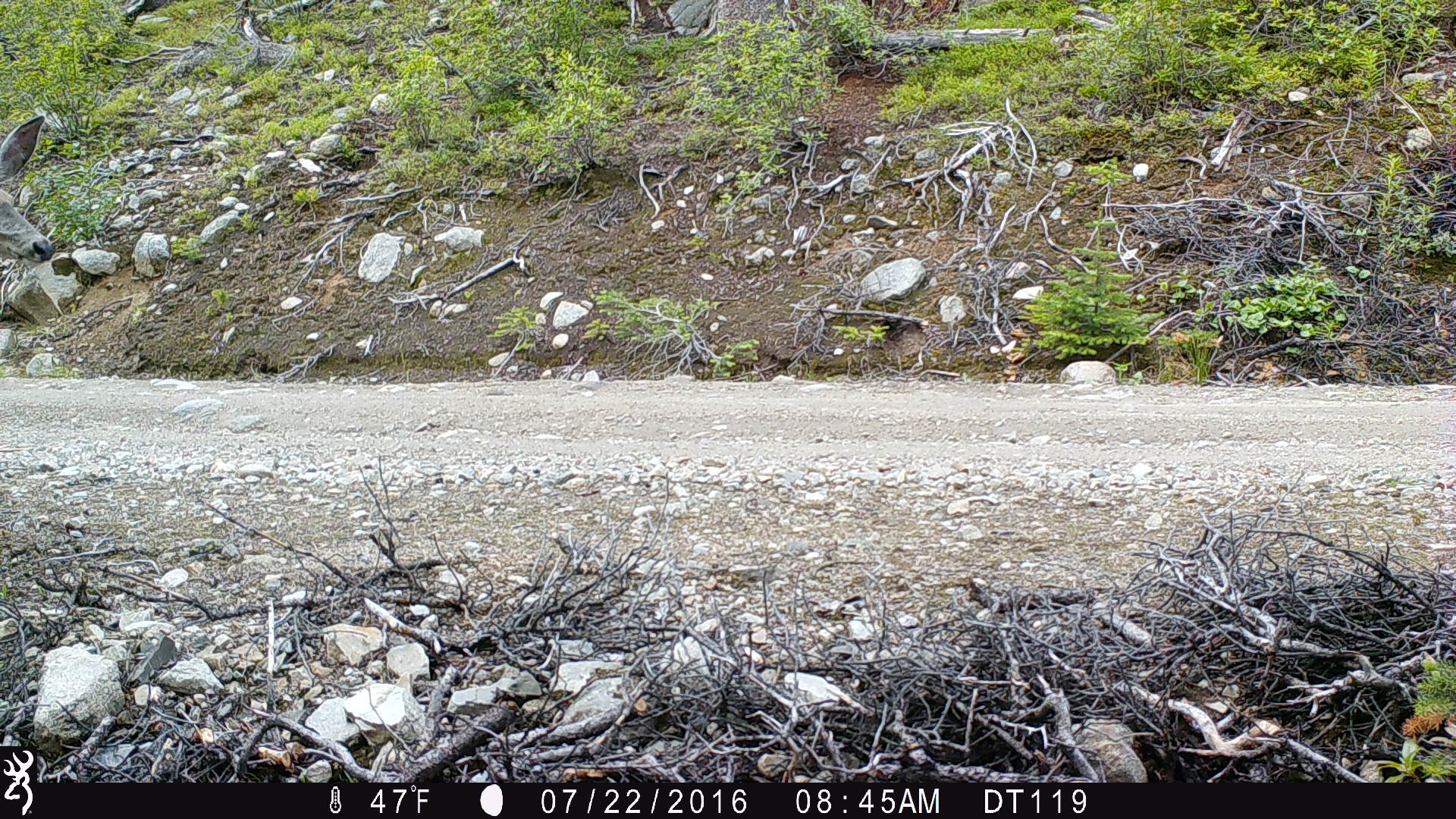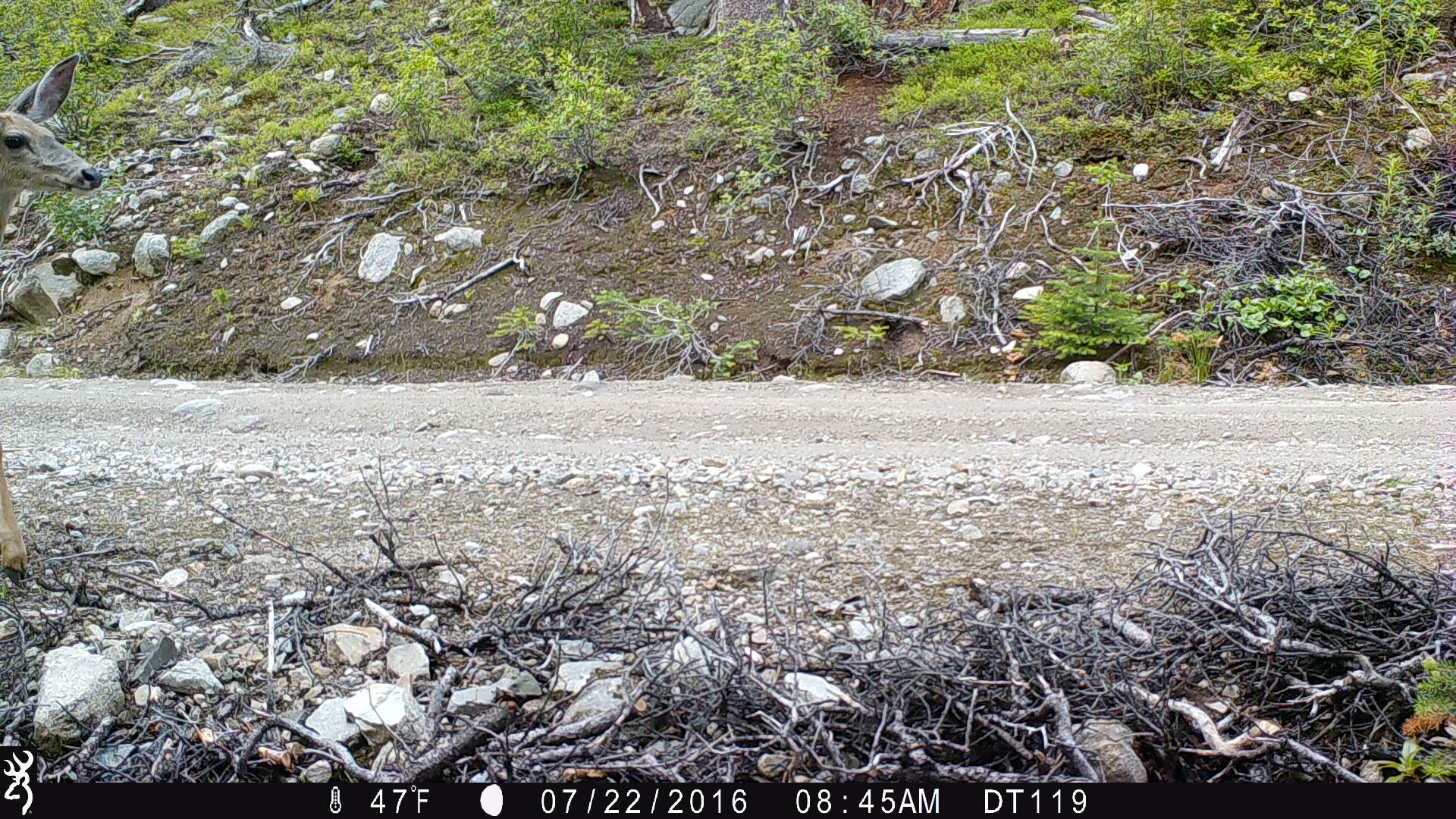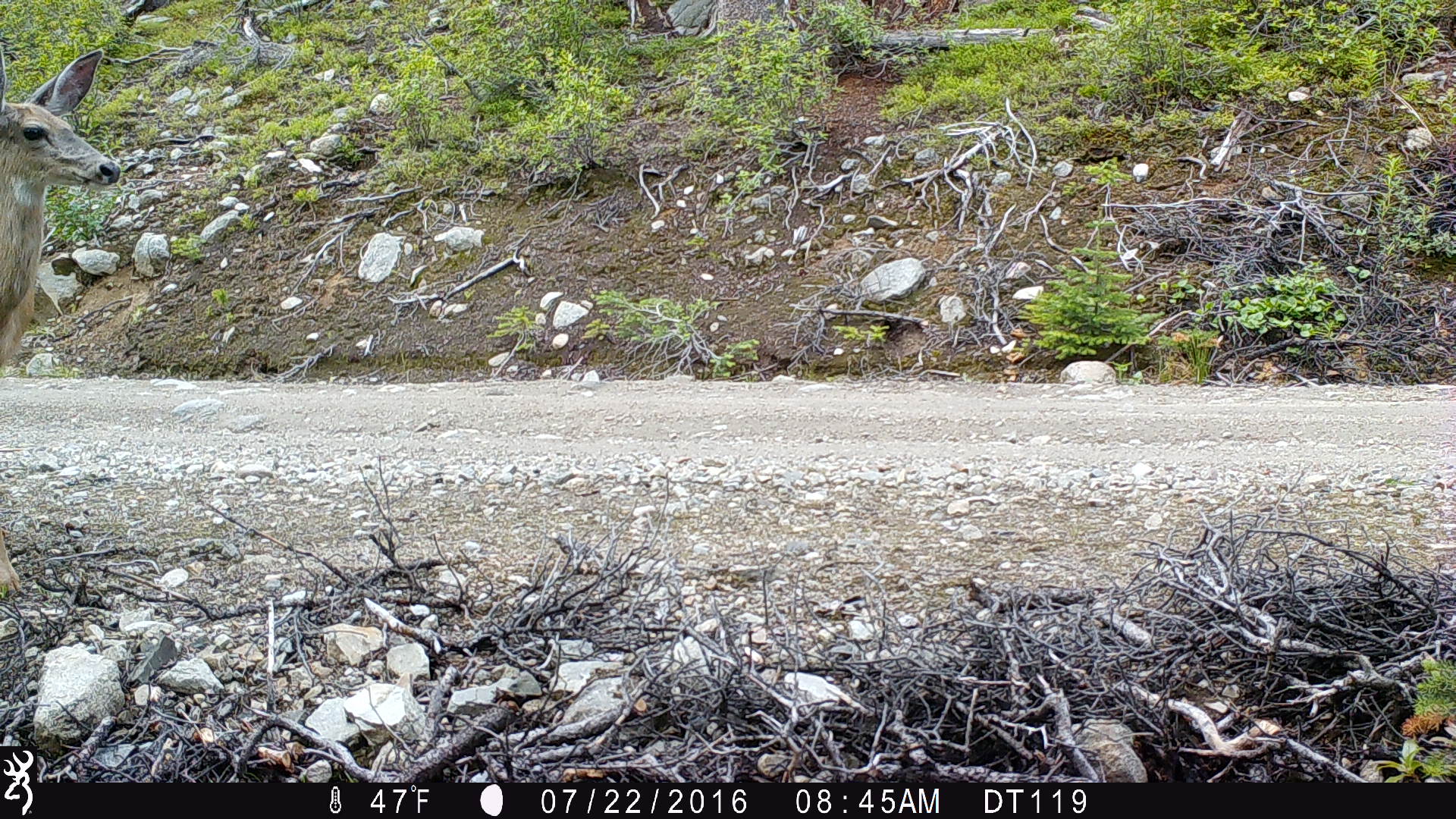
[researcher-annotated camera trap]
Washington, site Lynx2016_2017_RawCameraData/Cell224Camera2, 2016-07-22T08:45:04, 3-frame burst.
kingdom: Animalia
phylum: Chordata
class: Mammalia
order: Artiodactyla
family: Cervidae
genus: Odocoileus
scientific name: Odocoileus hemionus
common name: mule deer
Odocoileus hemionus (mule deer). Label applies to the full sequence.